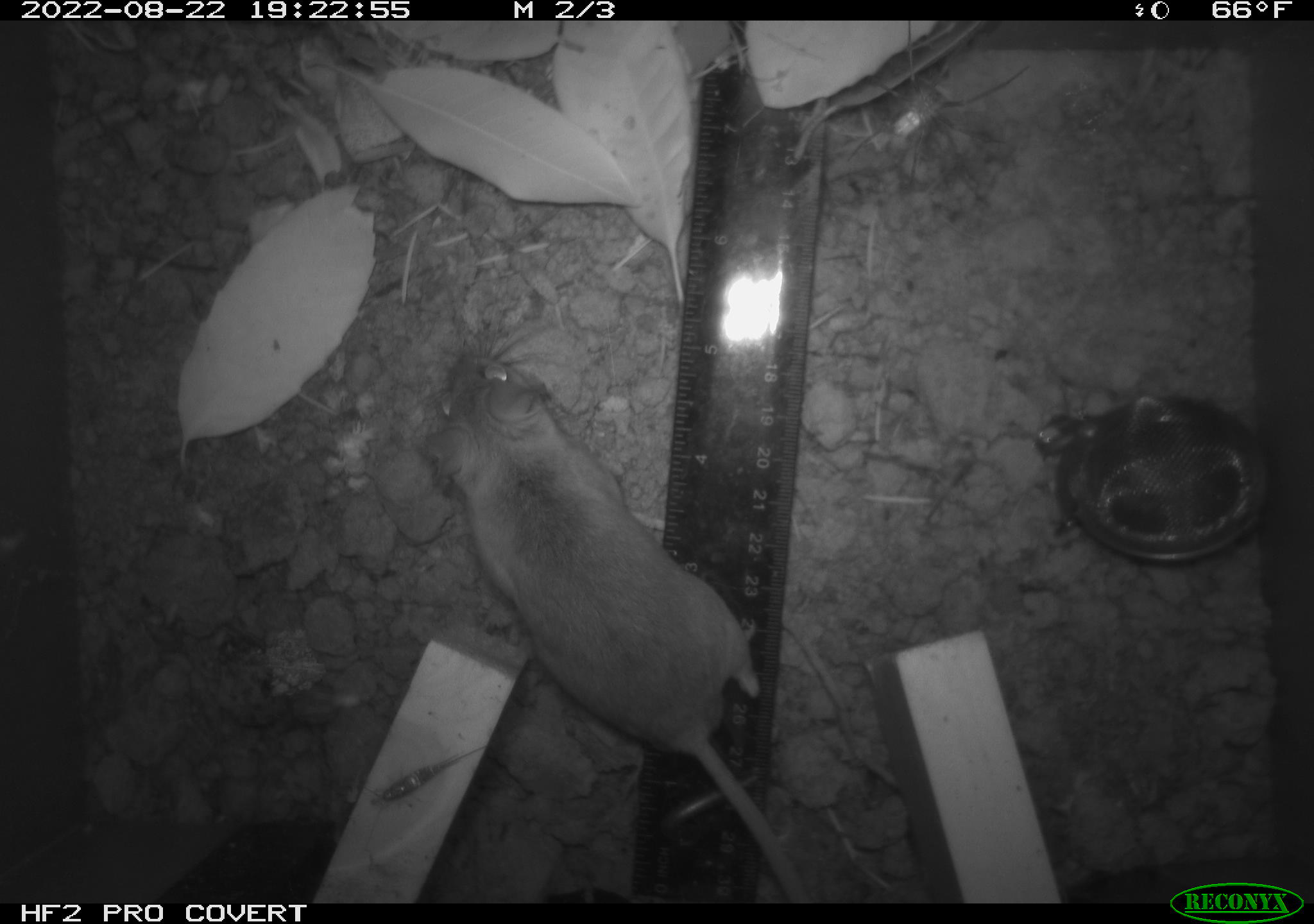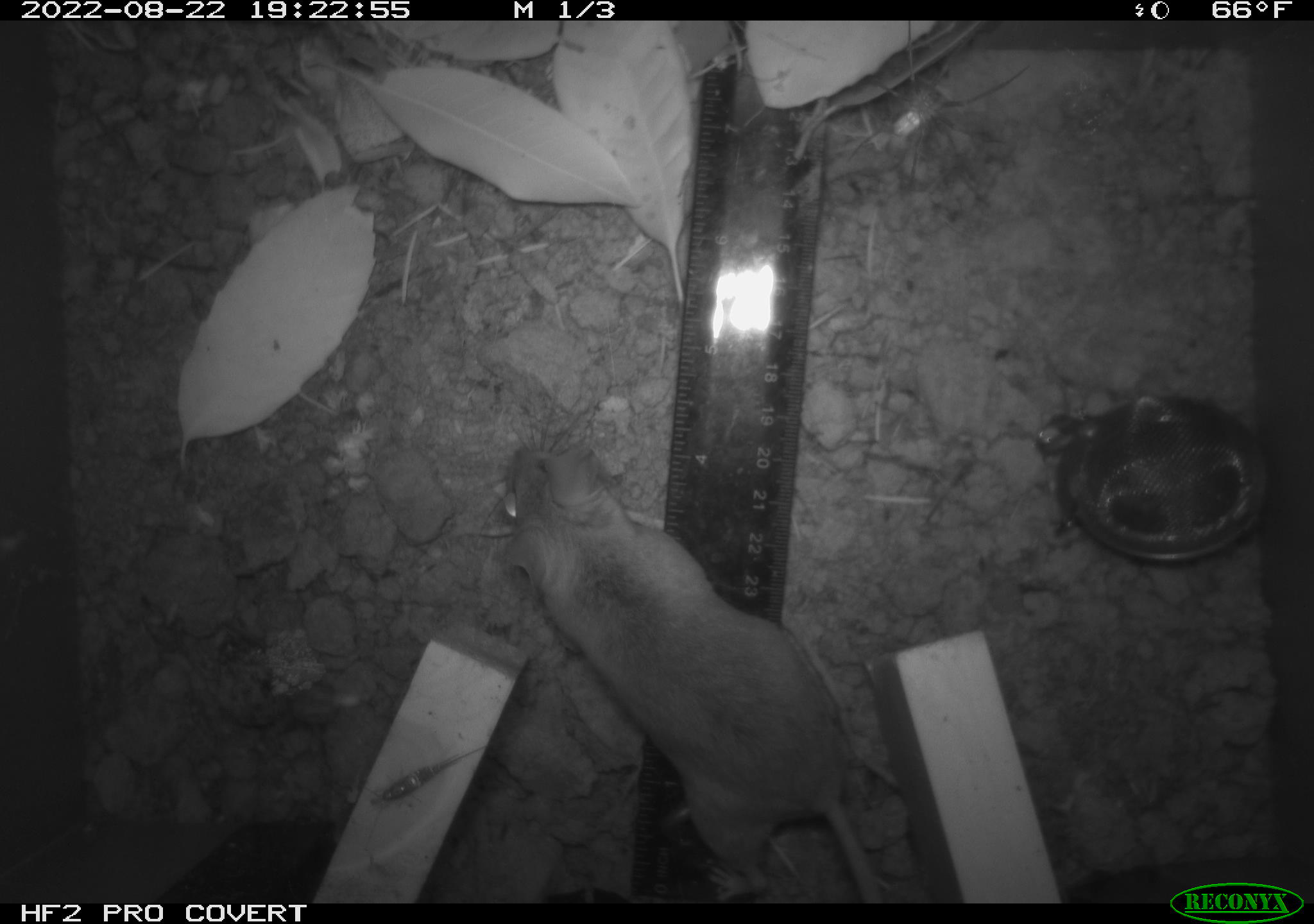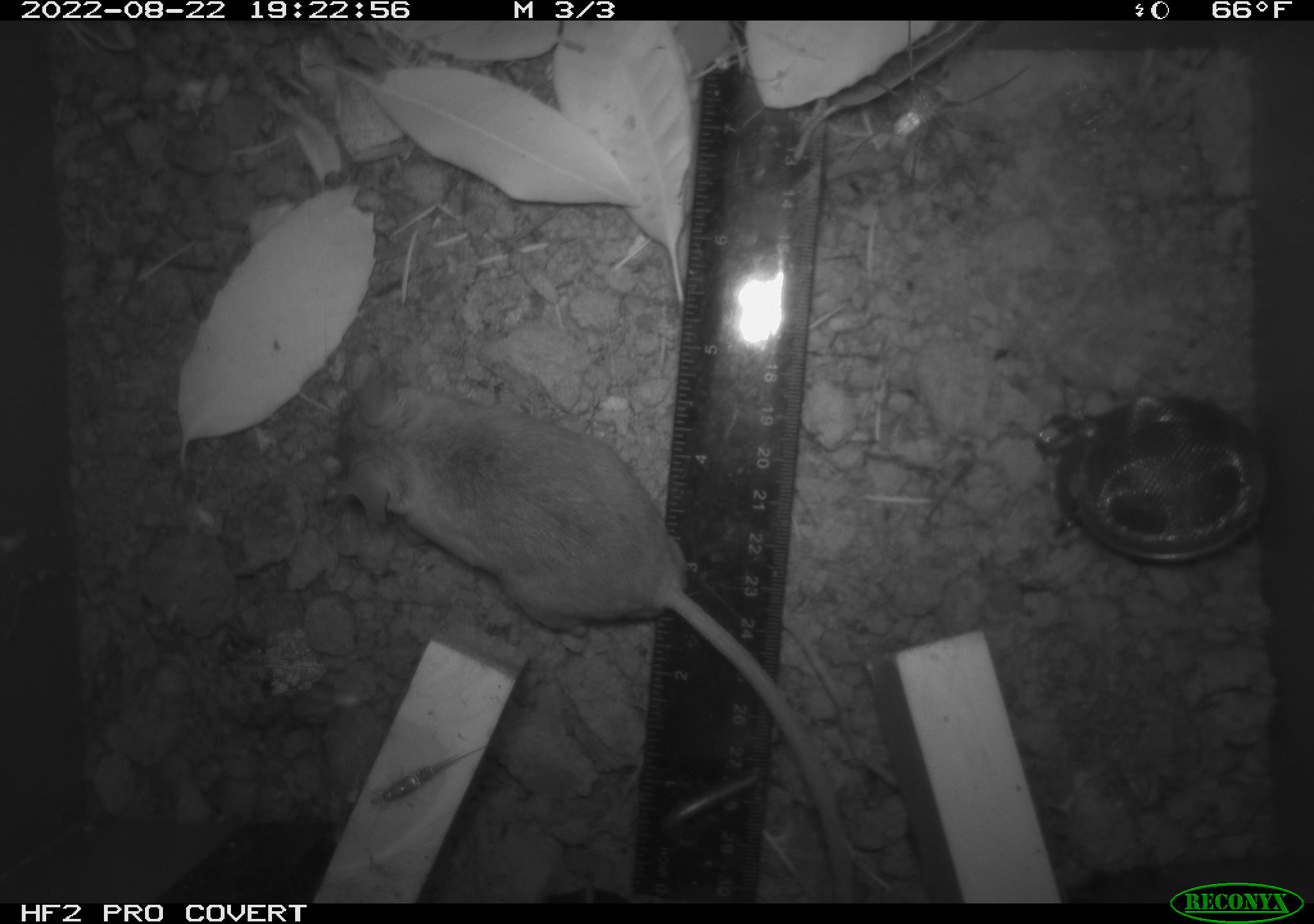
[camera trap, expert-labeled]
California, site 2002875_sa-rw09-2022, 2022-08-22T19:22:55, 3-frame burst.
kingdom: Animalia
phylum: Chordata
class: Mammalia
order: Rodentia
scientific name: Rodentia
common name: rodent